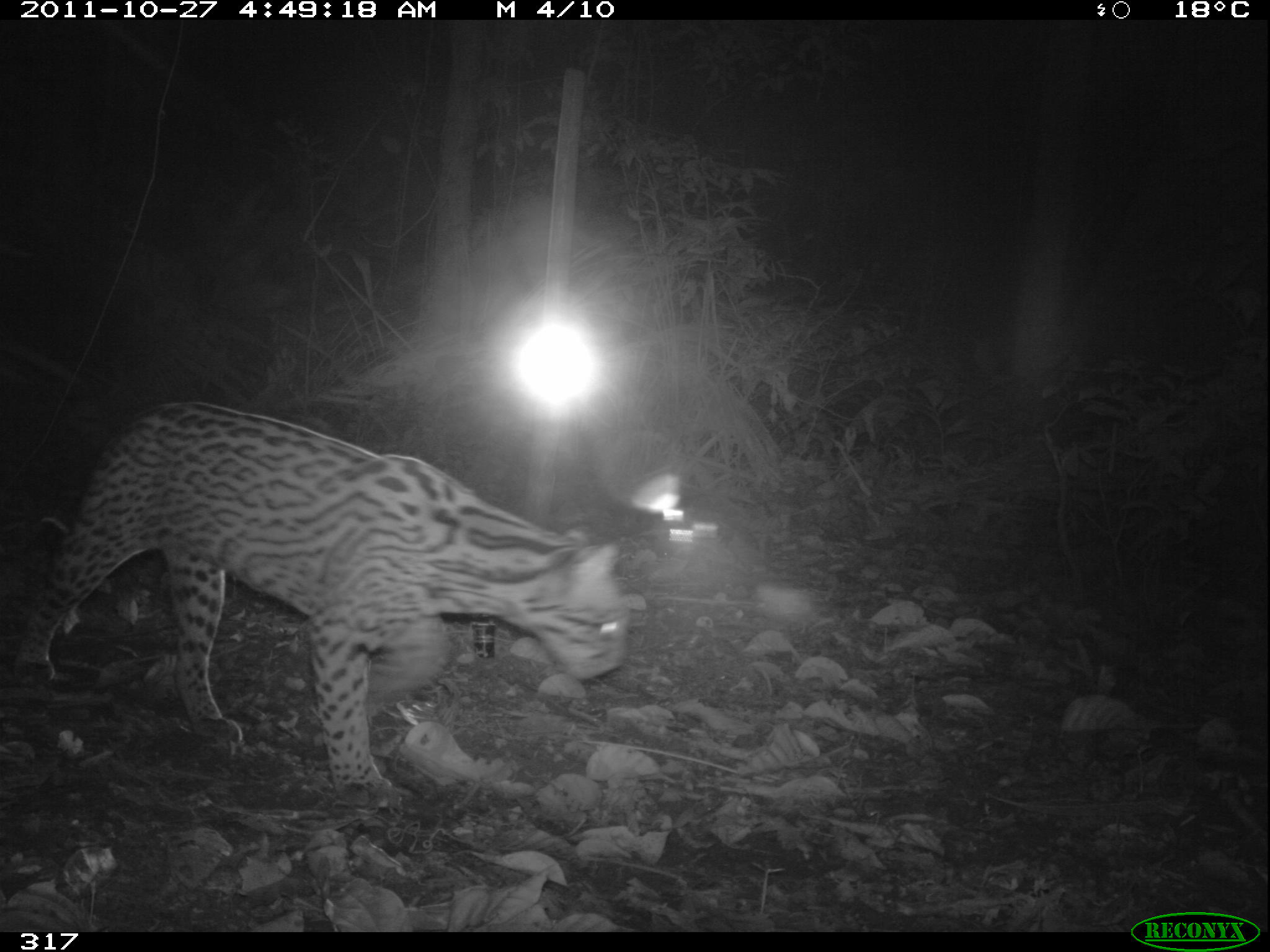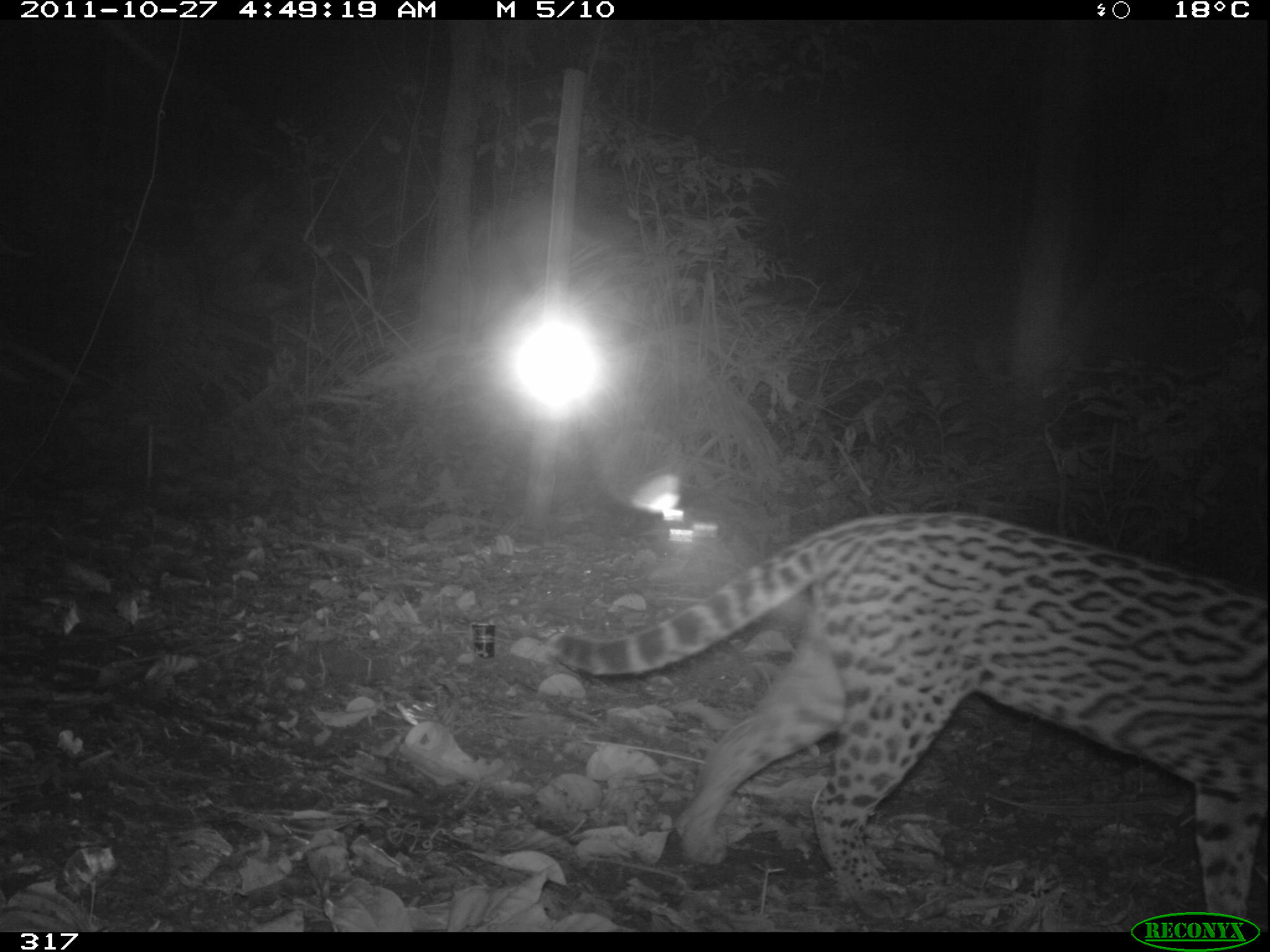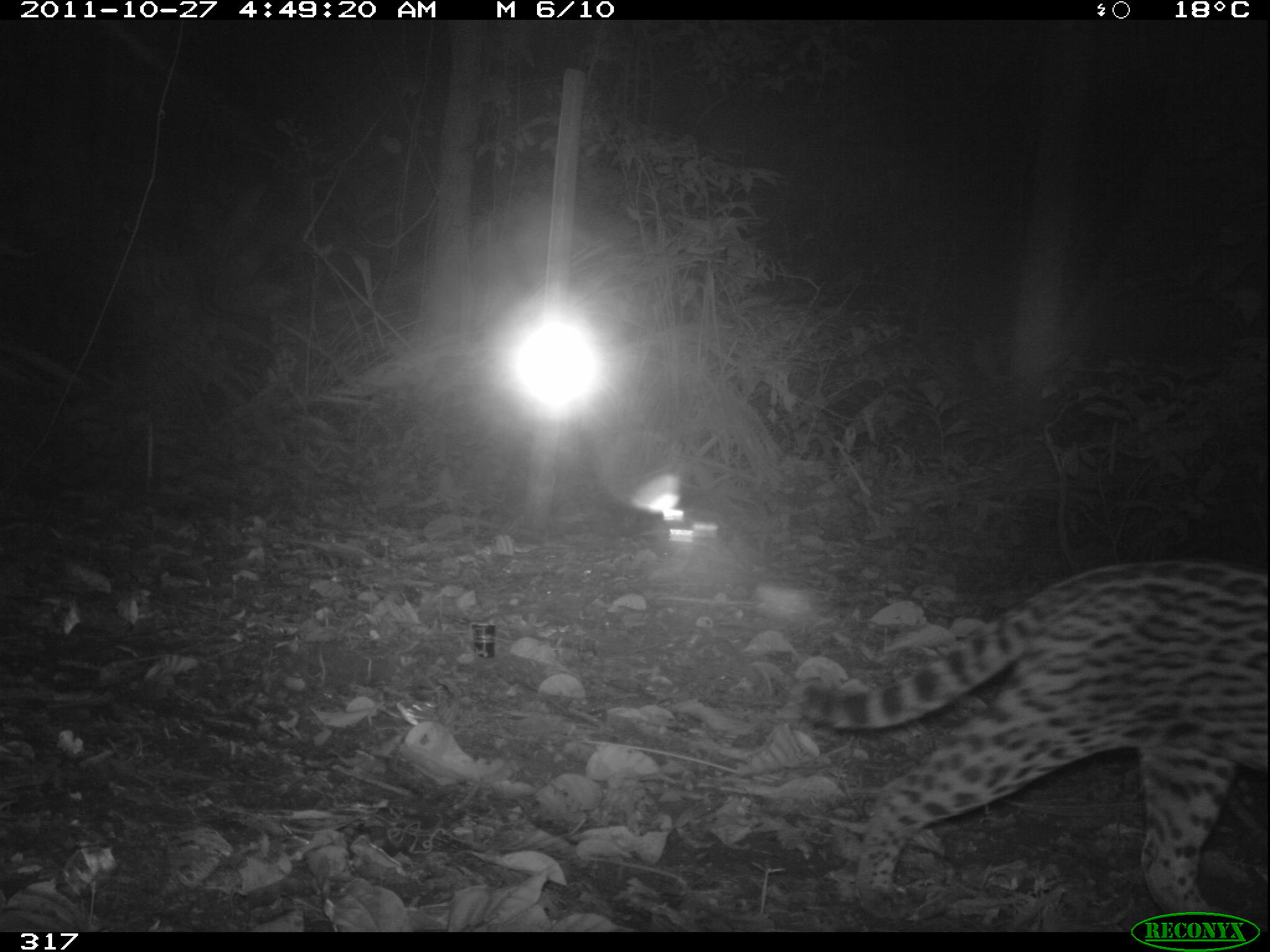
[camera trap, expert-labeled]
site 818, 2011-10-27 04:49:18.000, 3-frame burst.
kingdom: Animalia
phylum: Chordata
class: Mammalia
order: Carnivora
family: Felidae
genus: Leopardus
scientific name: Leopardus pardalis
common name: ocelot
Leopardus pardalis (ocelot).